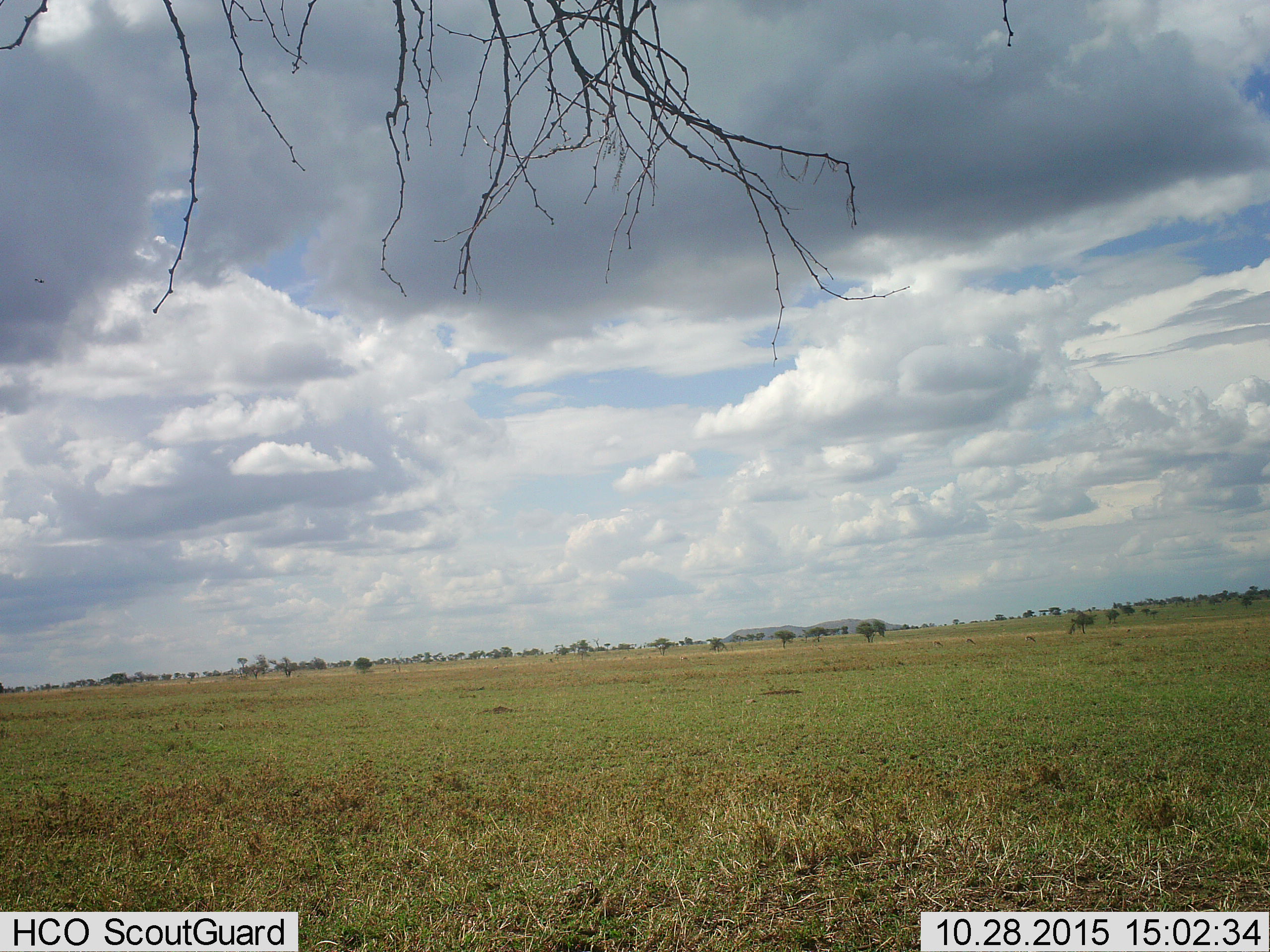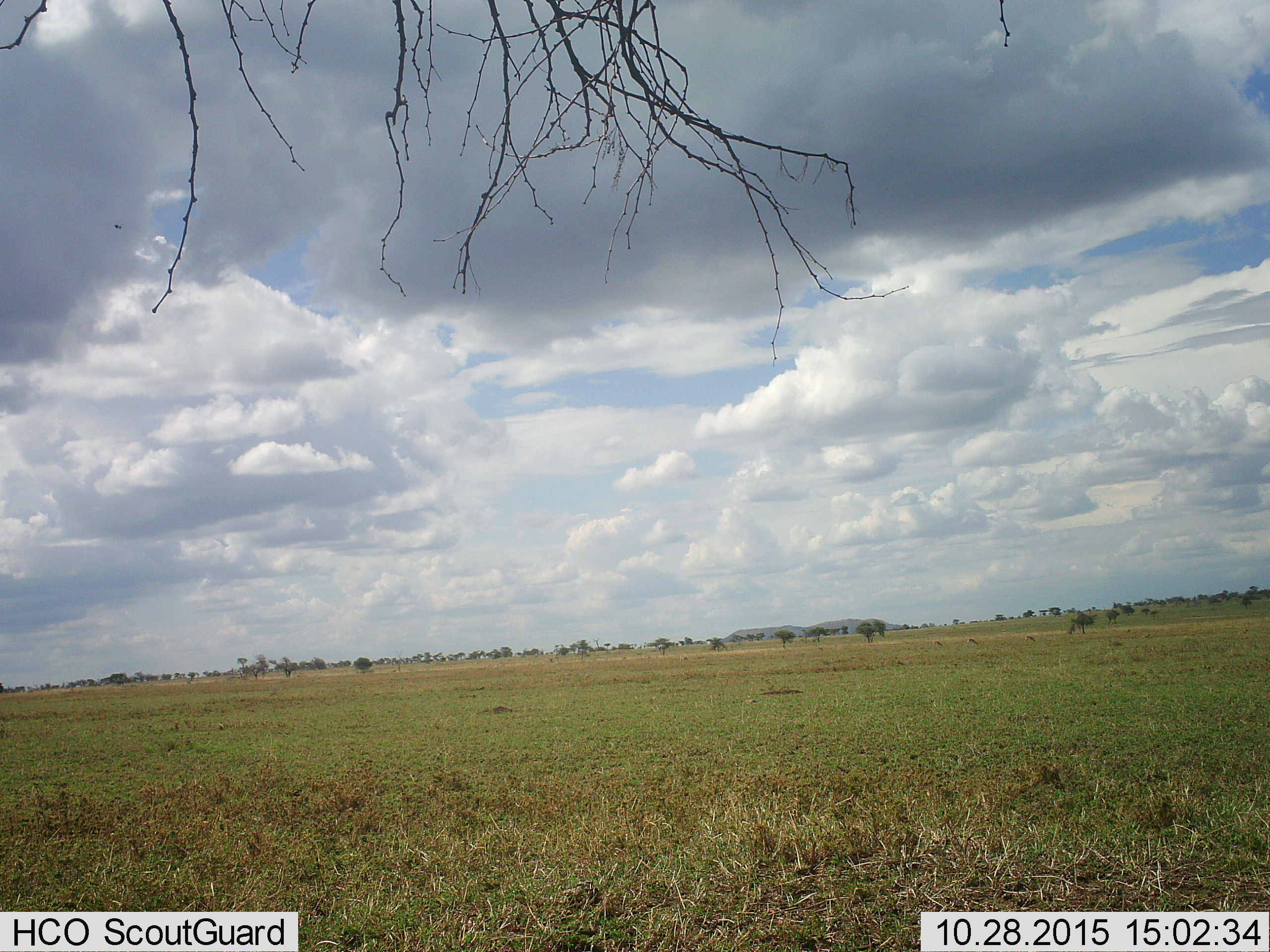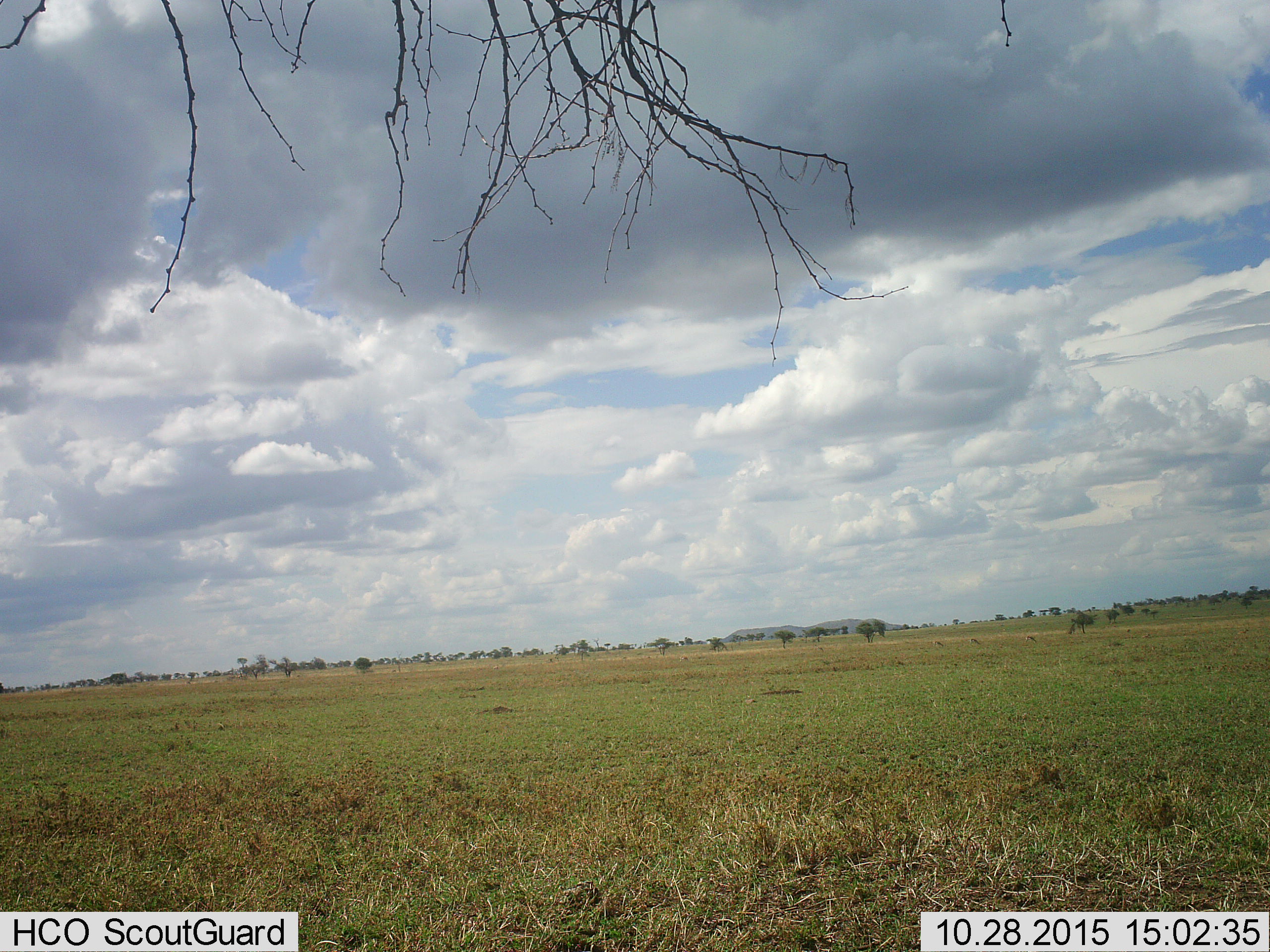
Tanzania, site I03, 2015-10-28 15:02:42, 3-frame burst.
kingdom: Animalia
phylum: Chordata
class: Mammalia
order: Artiodactyla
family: Bovidae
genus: Eudorcas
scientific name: Eudorcas thomsonii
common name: thomson's gazelle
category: gazellethomsons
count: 4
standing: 40%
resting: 20%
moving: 20%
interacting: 0%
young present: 0%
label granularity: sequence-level